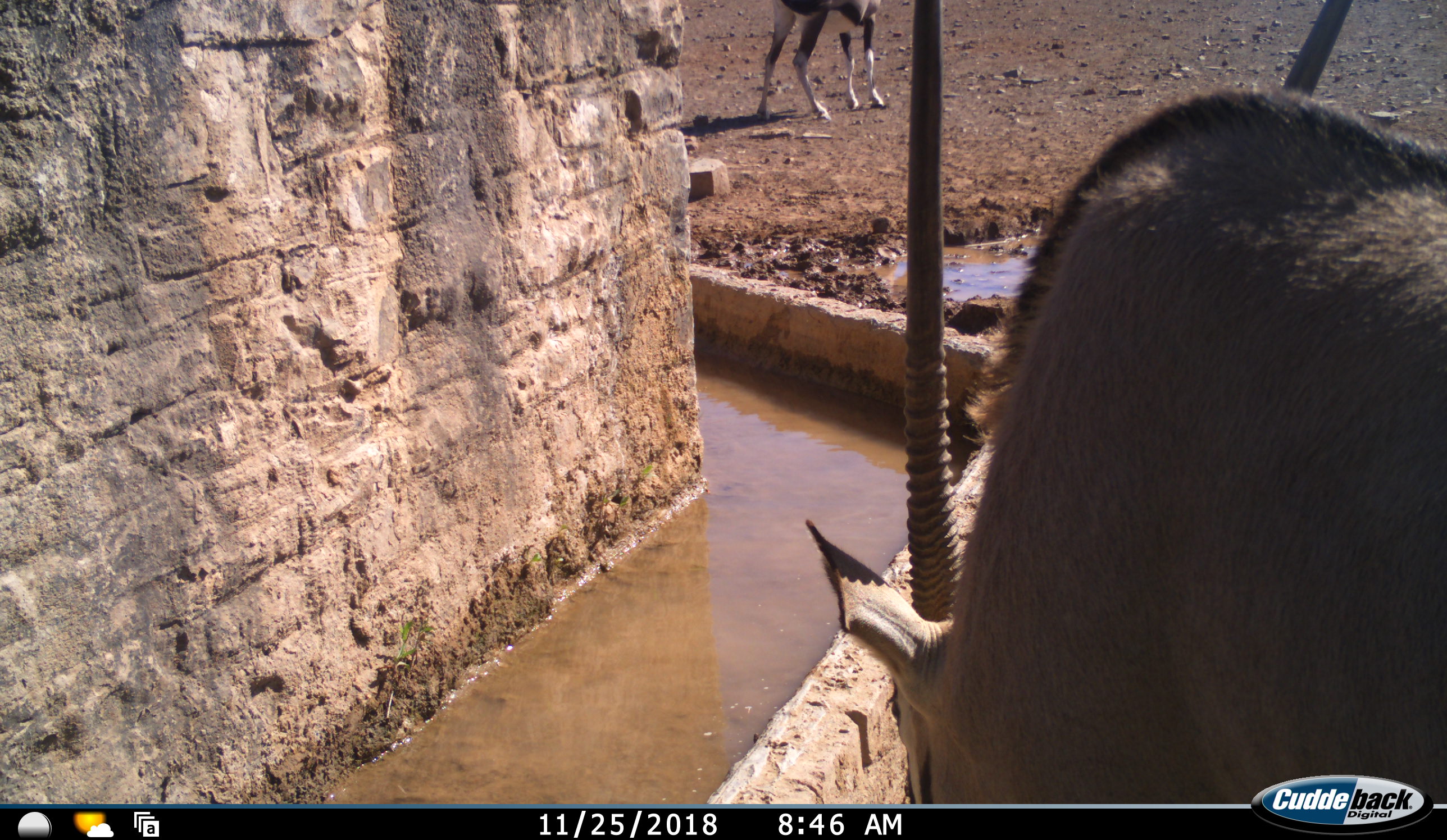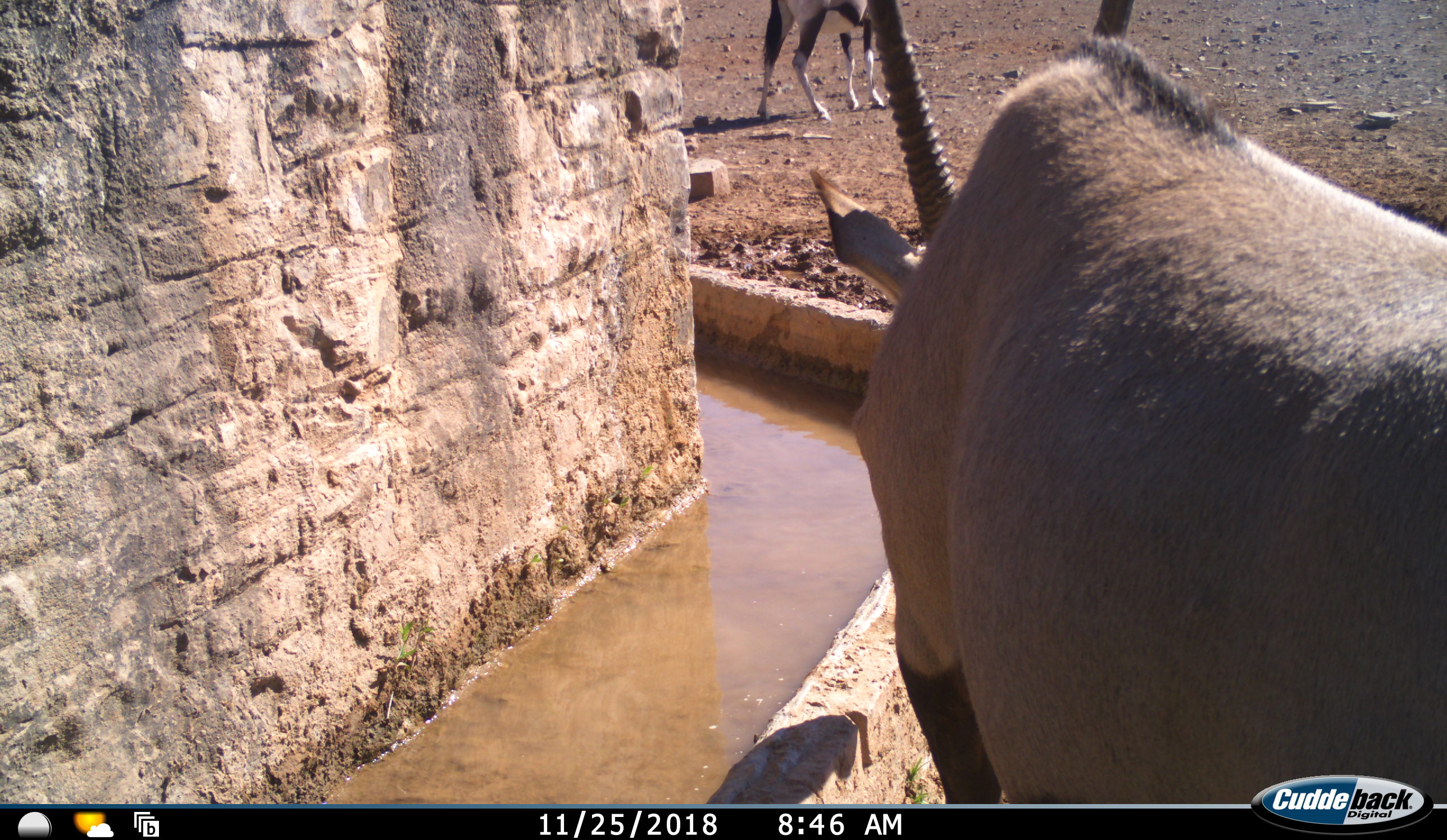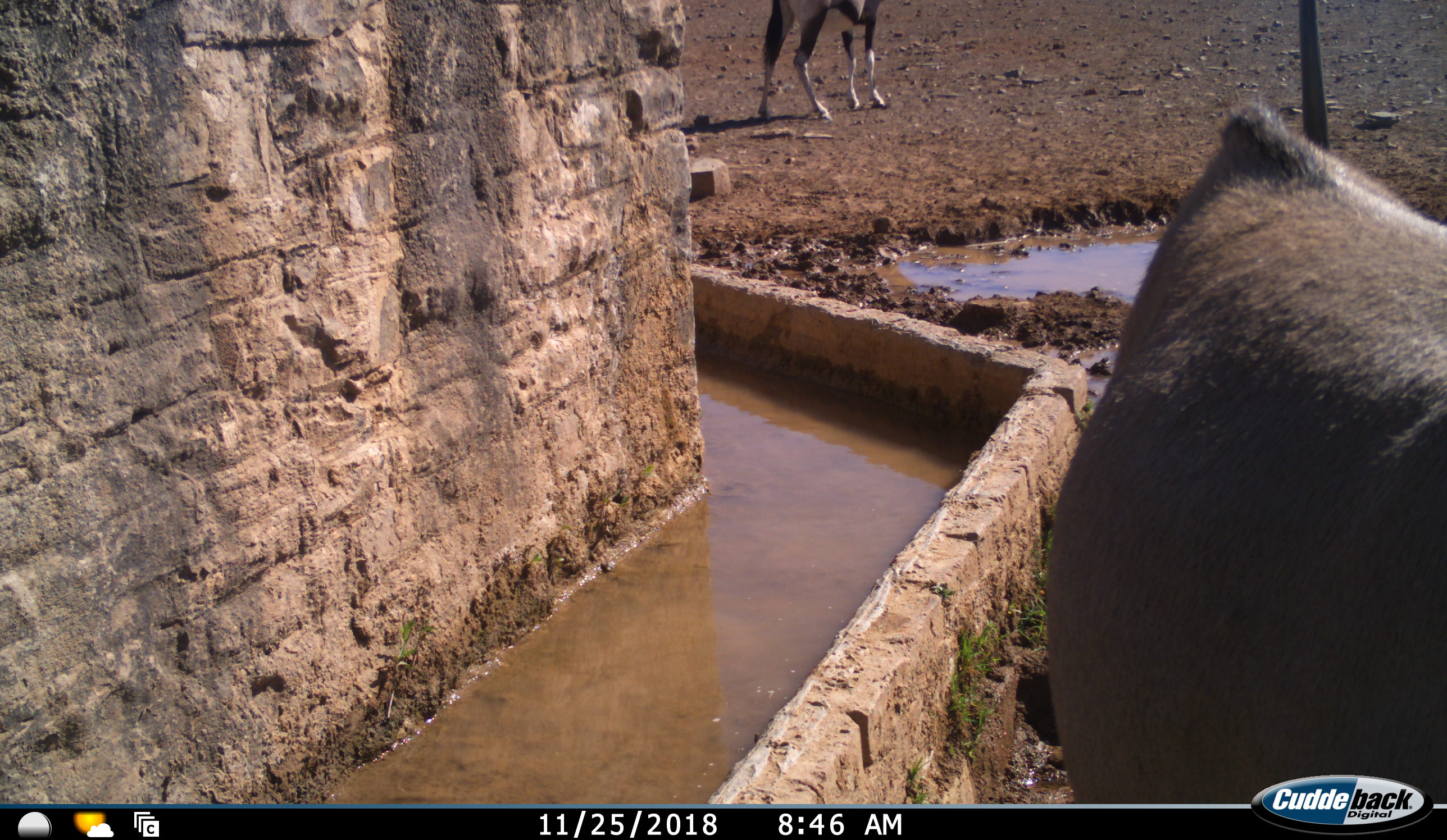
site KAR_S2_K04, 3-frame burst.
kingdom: Animalia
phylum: Chordata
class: Mammalia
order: Artiodactyla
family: Bovidae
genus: Oryx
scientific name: Oryx gazella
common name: gemsbok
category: oryx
Oryx (gemsbok) (Oryx gazella), count 2. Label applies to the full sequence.